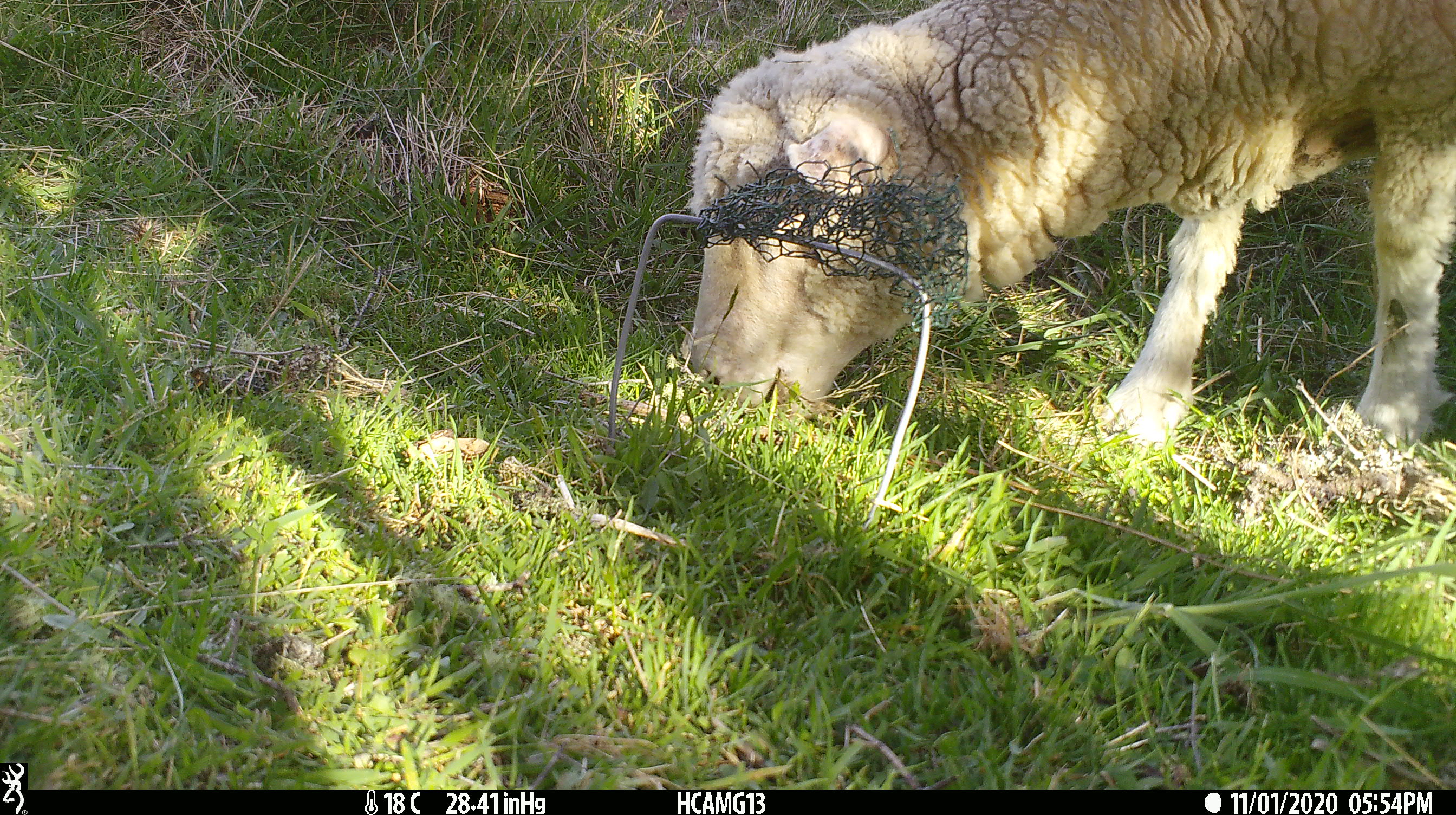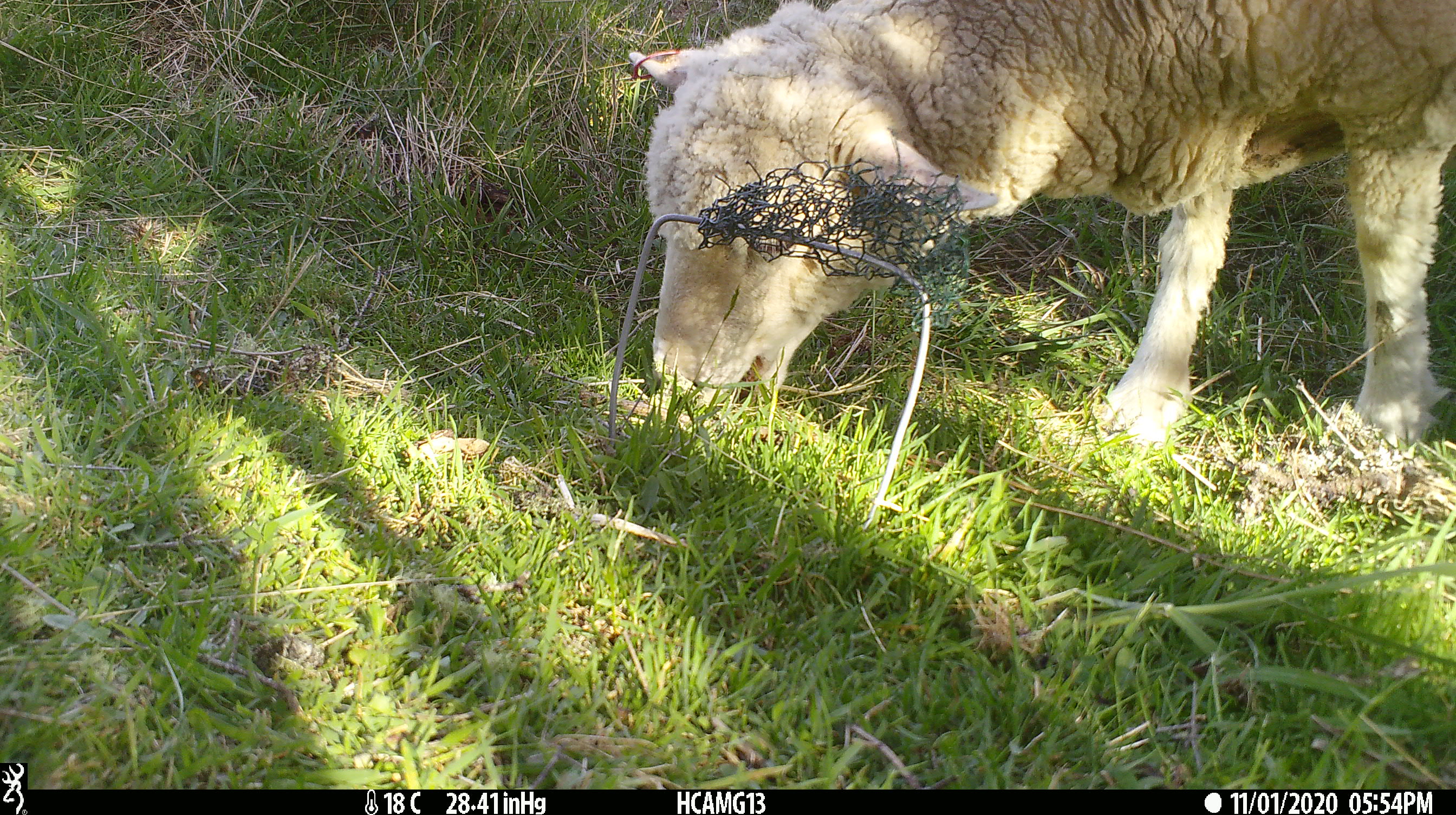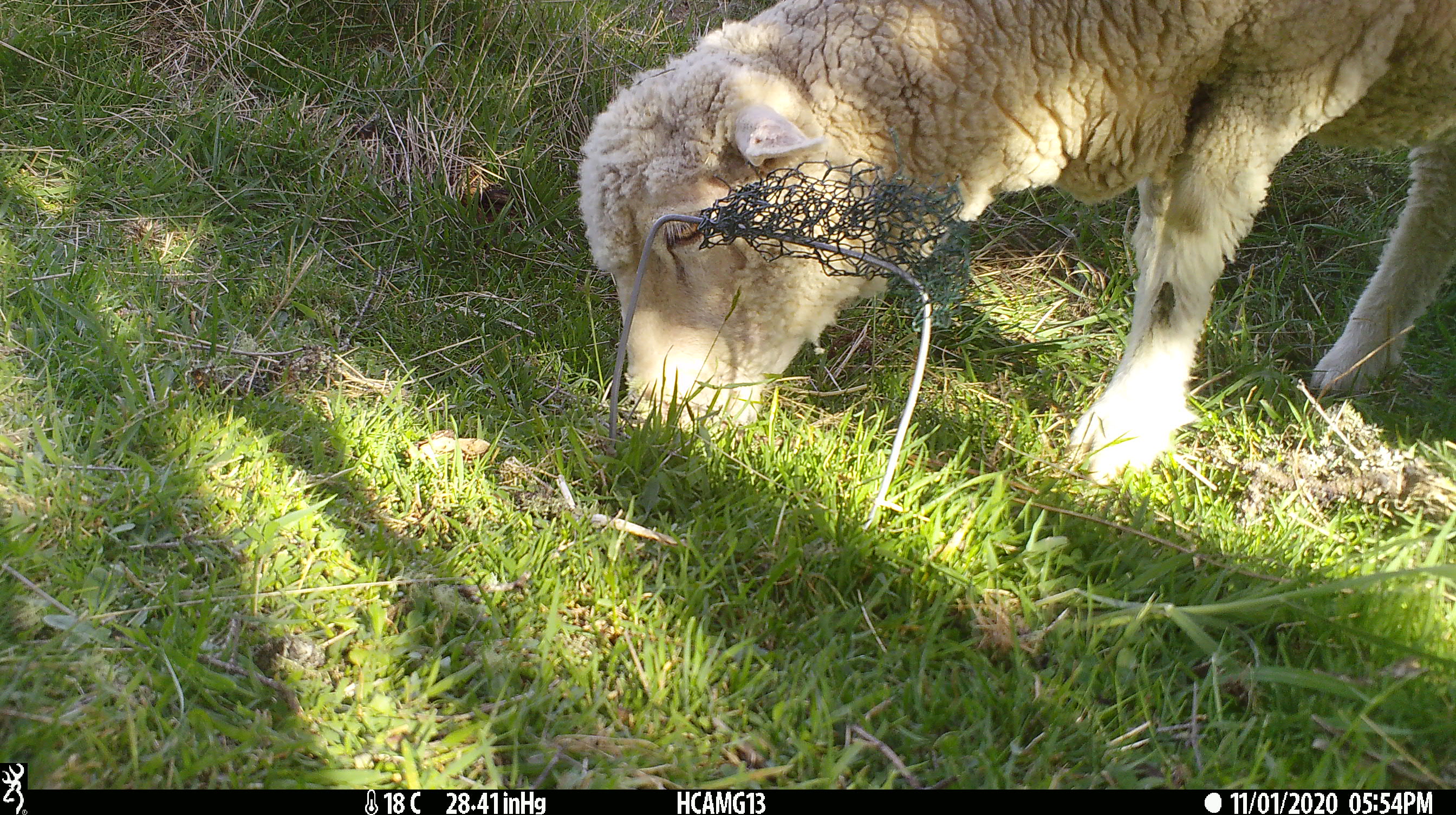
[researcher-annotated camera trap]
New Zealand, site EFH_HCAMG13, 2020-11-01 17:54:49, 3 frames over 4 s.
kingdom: Animalia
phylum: Chordata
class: Mammalia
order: Artiodactyla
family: Bovidae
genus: Ovis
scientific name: Ovis aries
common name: domestic sheep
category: sheep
Sheep (domestic sheep) (Ovis aries).